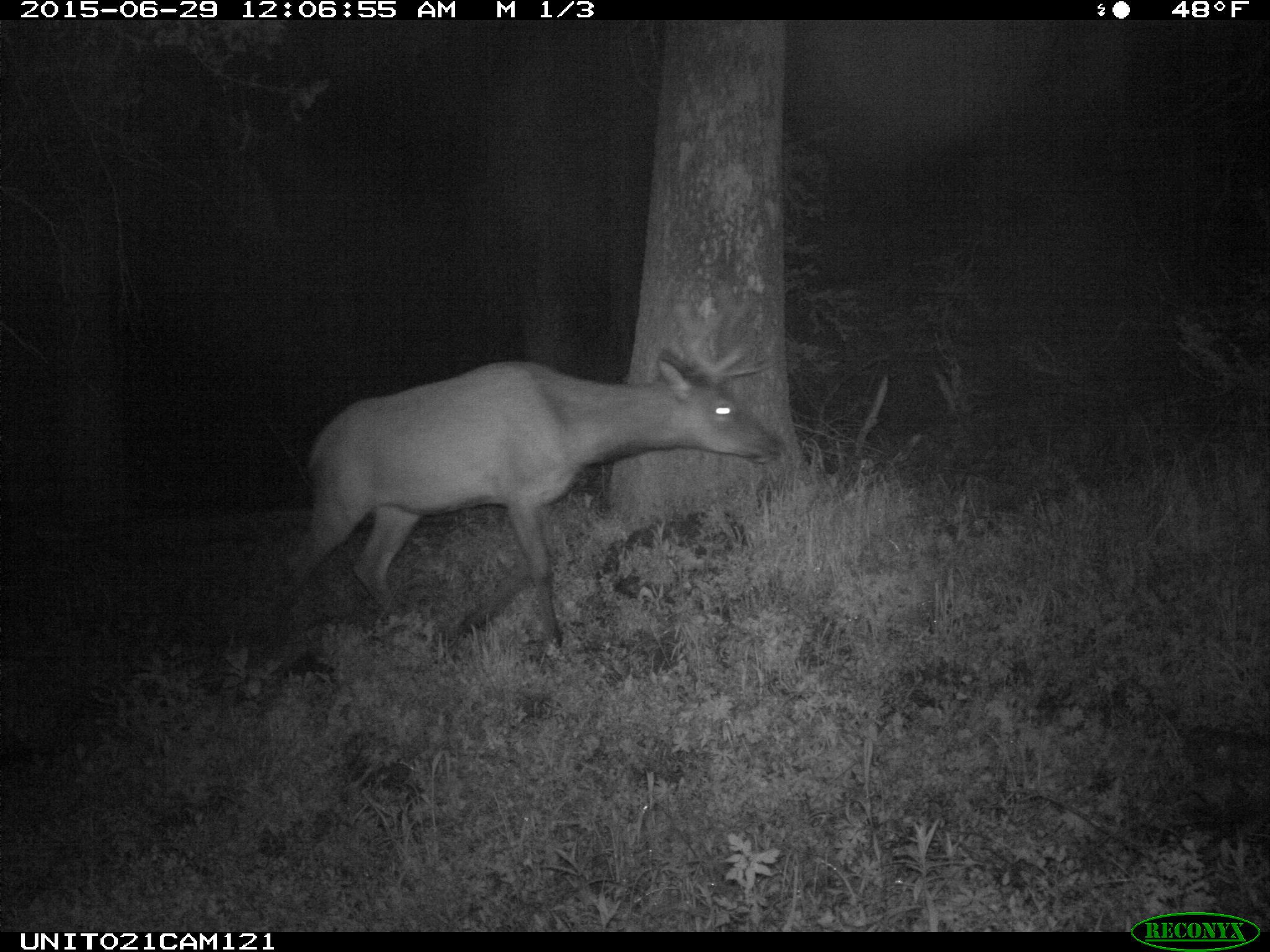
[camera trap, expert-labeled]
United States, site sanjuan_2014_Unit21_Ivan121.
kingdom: Animalia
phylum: Chordata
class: Mammalia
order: Artiodactyla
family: Cervidae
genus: Cervus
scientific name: Cervus elaphus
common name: red deer